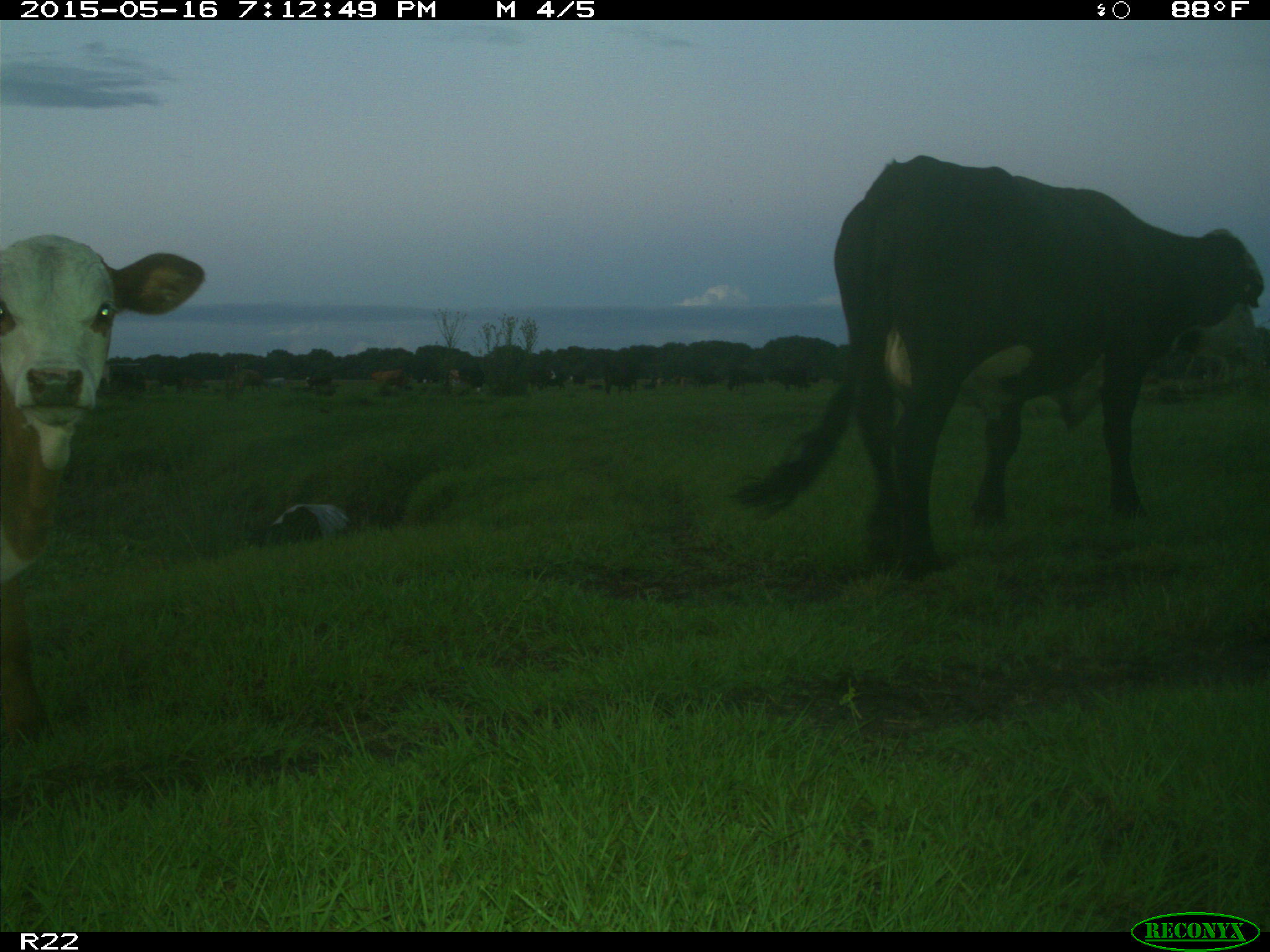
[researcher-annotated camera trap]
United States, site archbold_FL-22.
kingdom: Animalia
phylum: Chordata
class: Mammalia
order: Artiodactyla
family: Bovidae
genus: Bos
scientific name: Bos taurus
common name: domestic cow